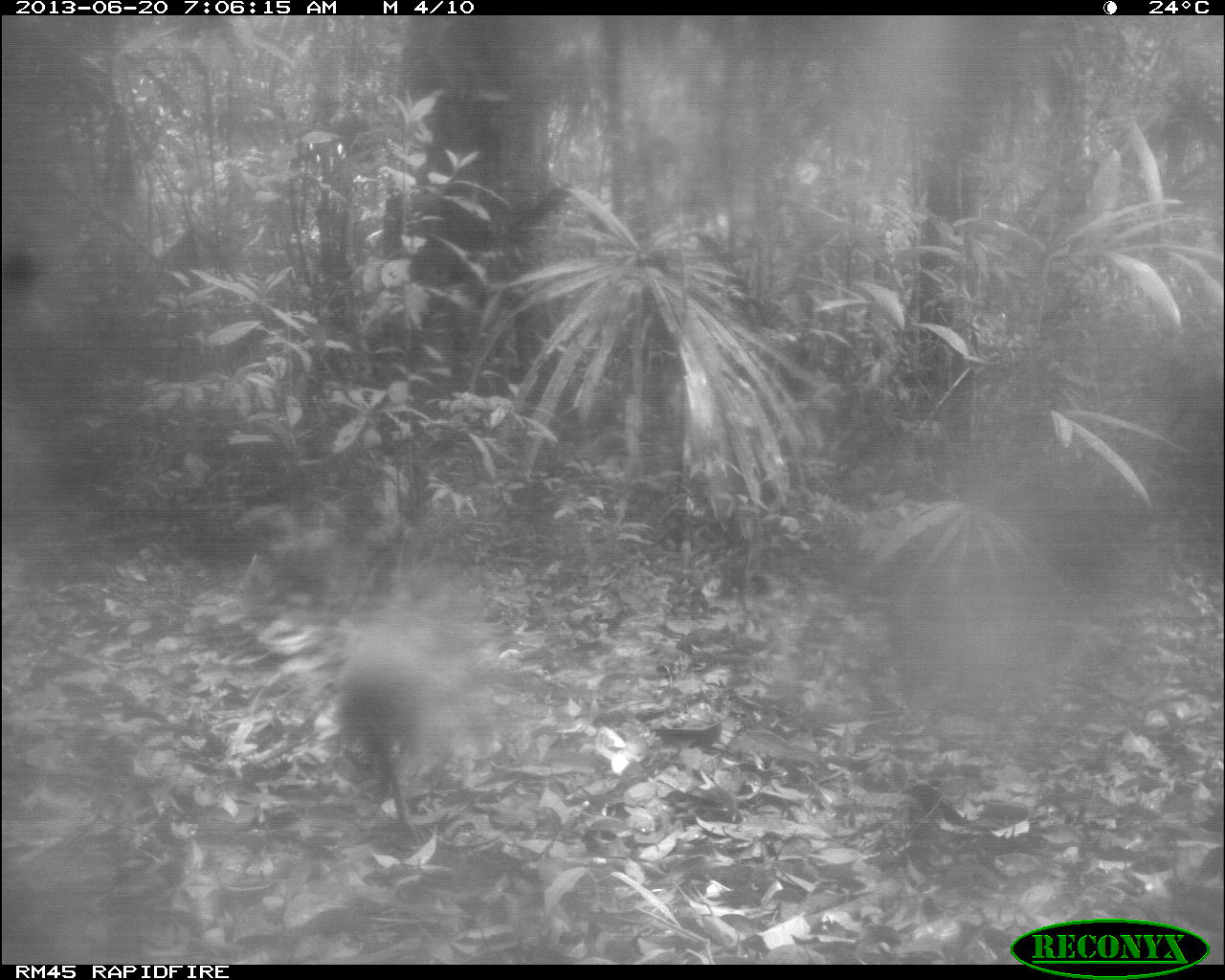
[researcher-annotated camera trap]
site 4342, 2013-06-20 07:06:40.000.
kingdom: Animalia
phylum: Chordata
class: Mammalia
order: Rodentia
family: Dasyproctidae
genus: Dasyprocta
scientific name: Dasyprocta punctata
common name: central american agouti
Dasyprocta punctata (central american agouti), count 1.